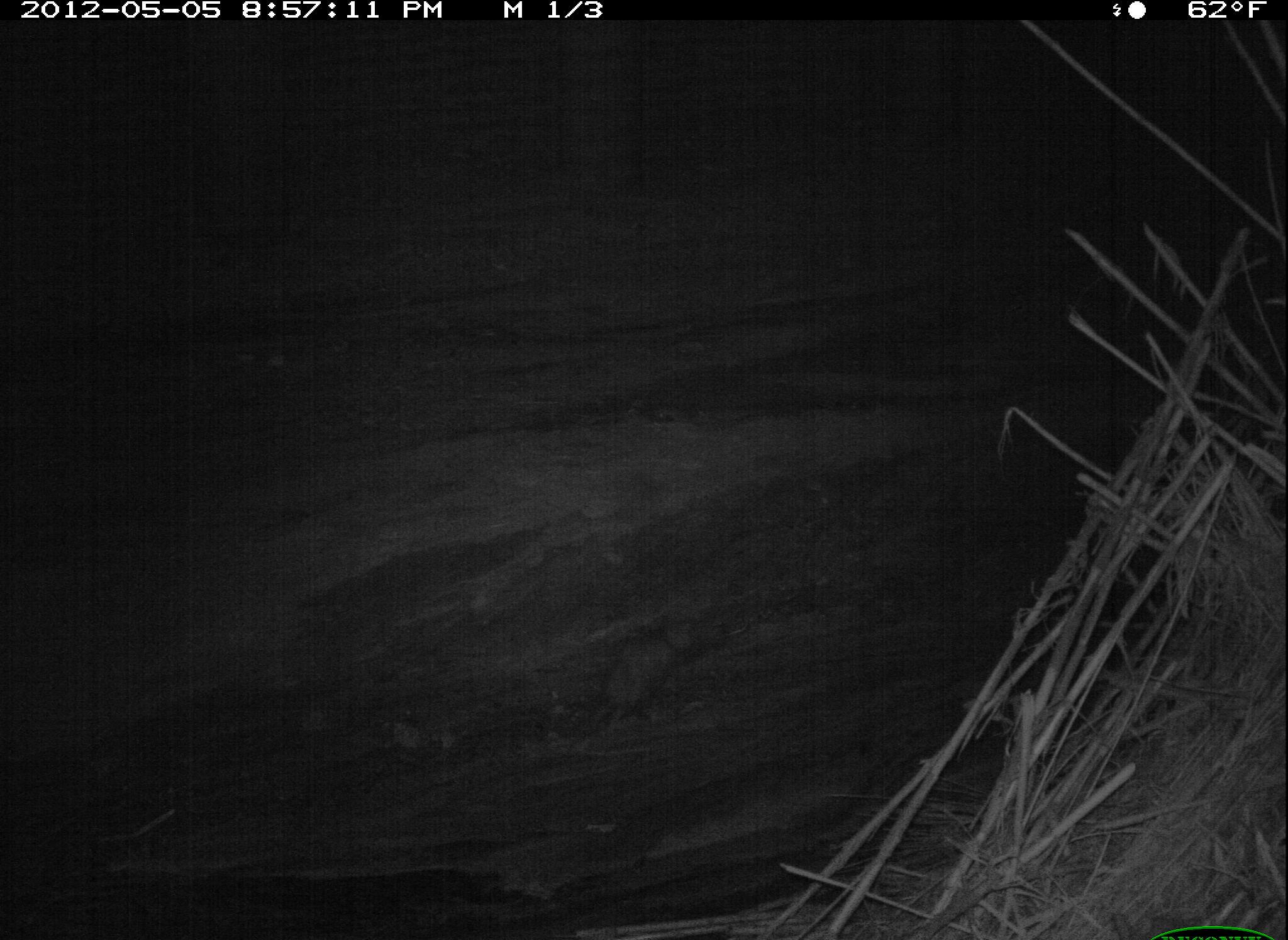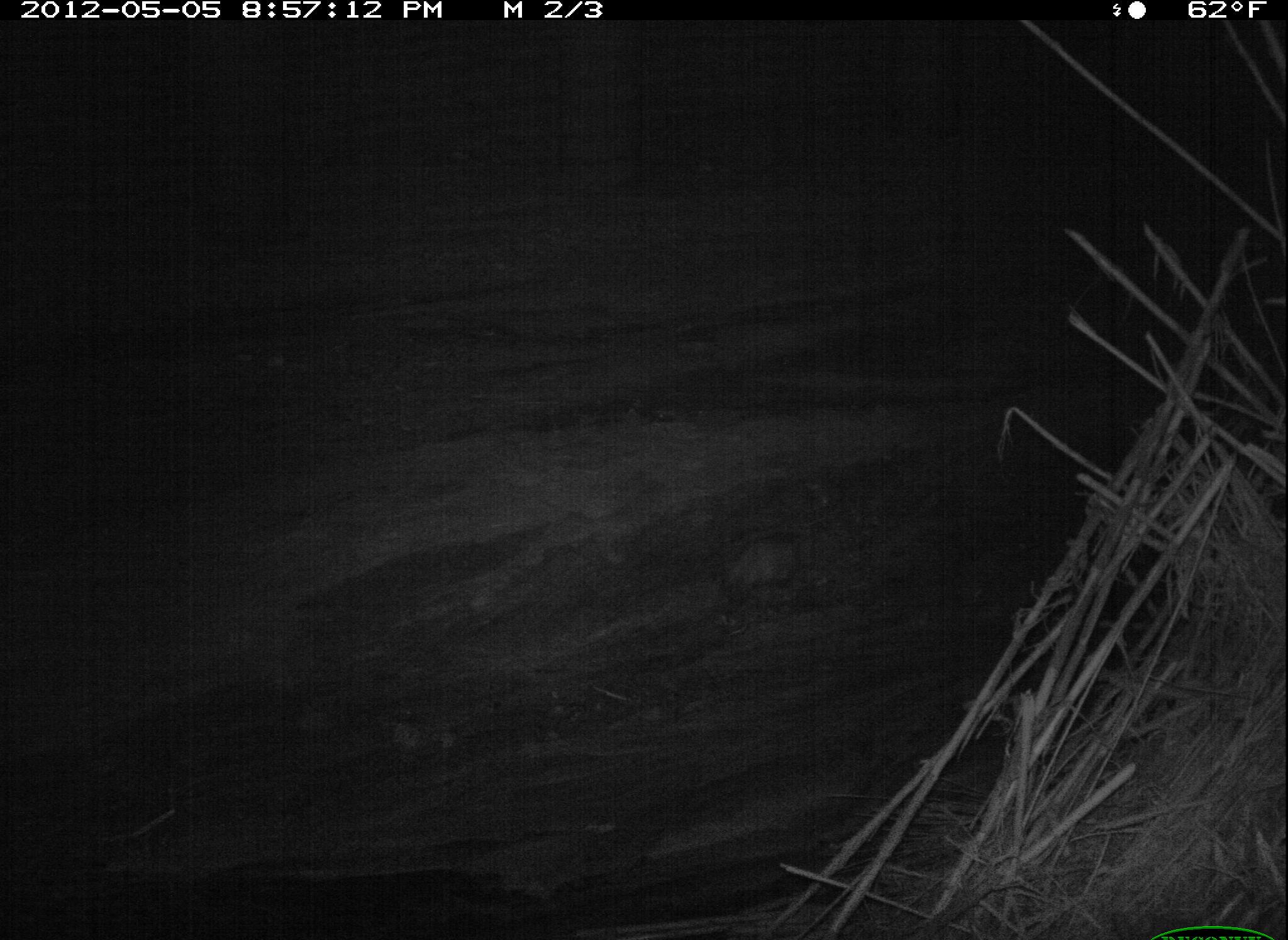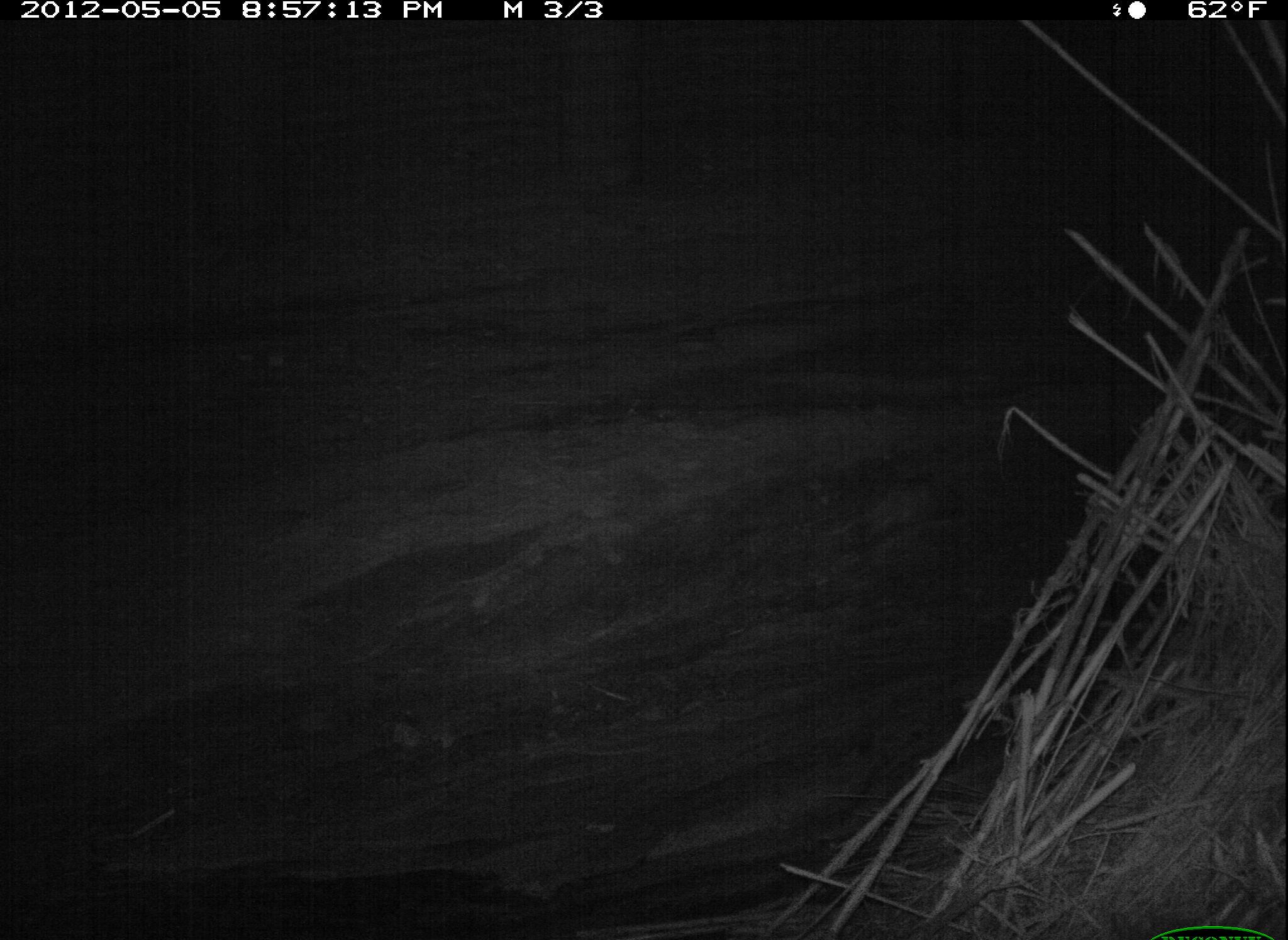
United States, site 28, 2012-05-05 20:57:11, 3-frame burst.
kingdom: Animalia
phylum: Chordata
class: Mammalia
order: Didelphimorphia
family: Didelphidae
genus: Didelphis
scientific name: Didelphis virginiana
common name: virginia opossum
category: opossum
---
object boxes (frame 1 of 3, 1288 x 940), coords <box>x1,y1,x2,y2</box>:
opossum: <box>569,610,717,743</box>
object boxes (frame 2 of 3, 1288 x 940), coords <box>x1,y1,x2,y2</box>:
opossum: <box>701,523,821,614</box>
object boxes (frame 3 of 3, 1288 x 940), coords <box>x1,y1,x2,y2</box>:
opossum: <box>824,471,983,563</box>